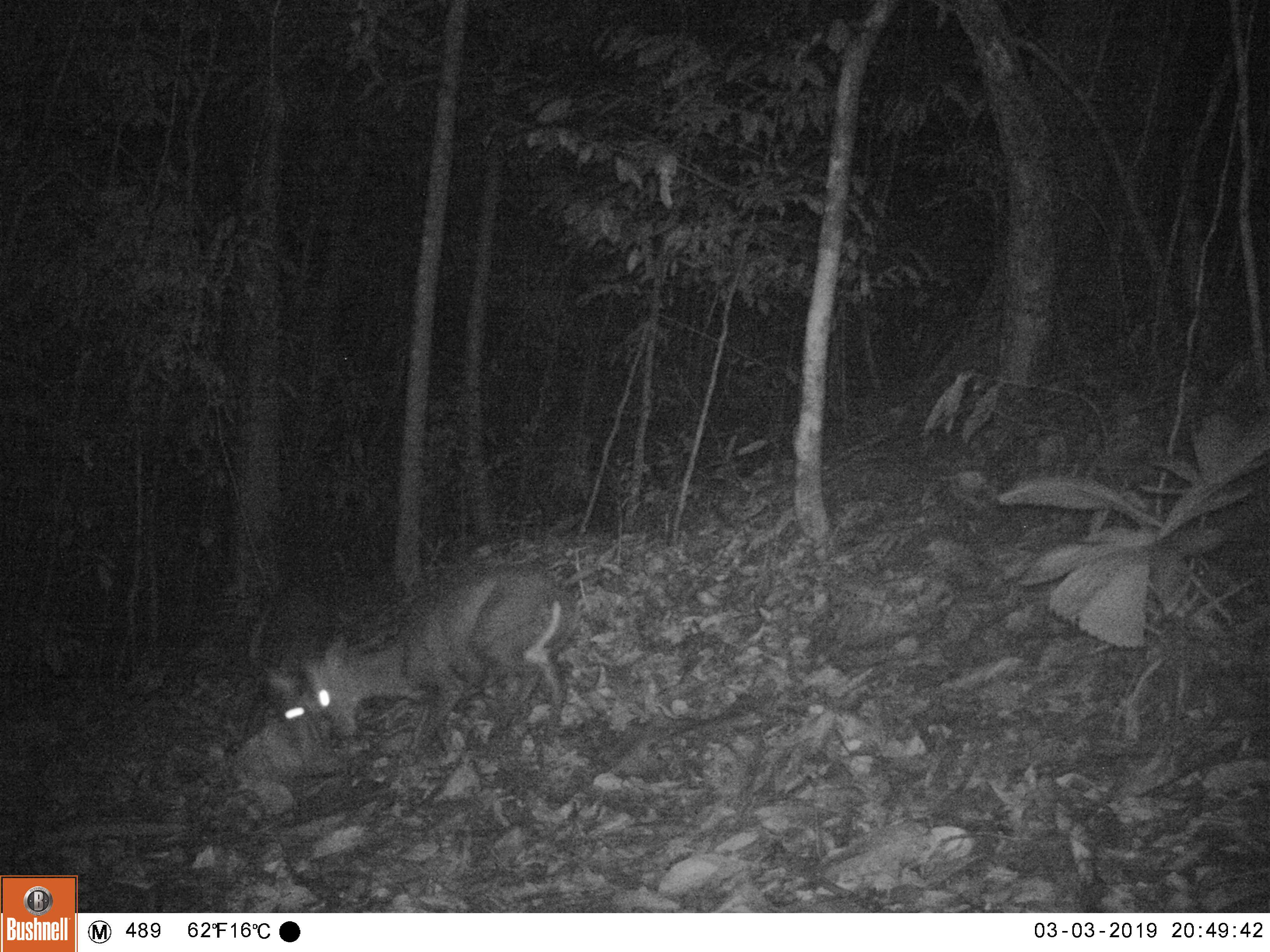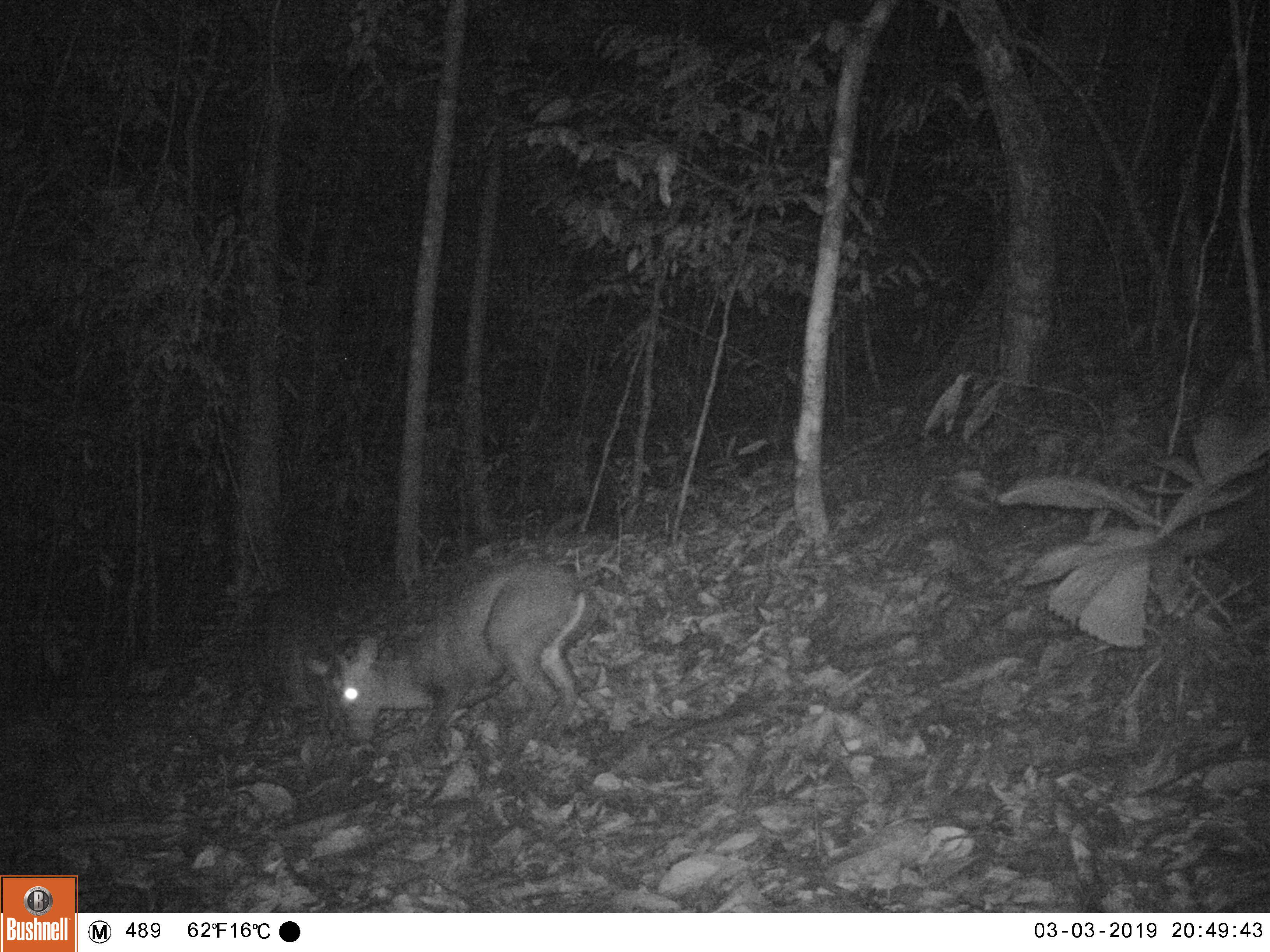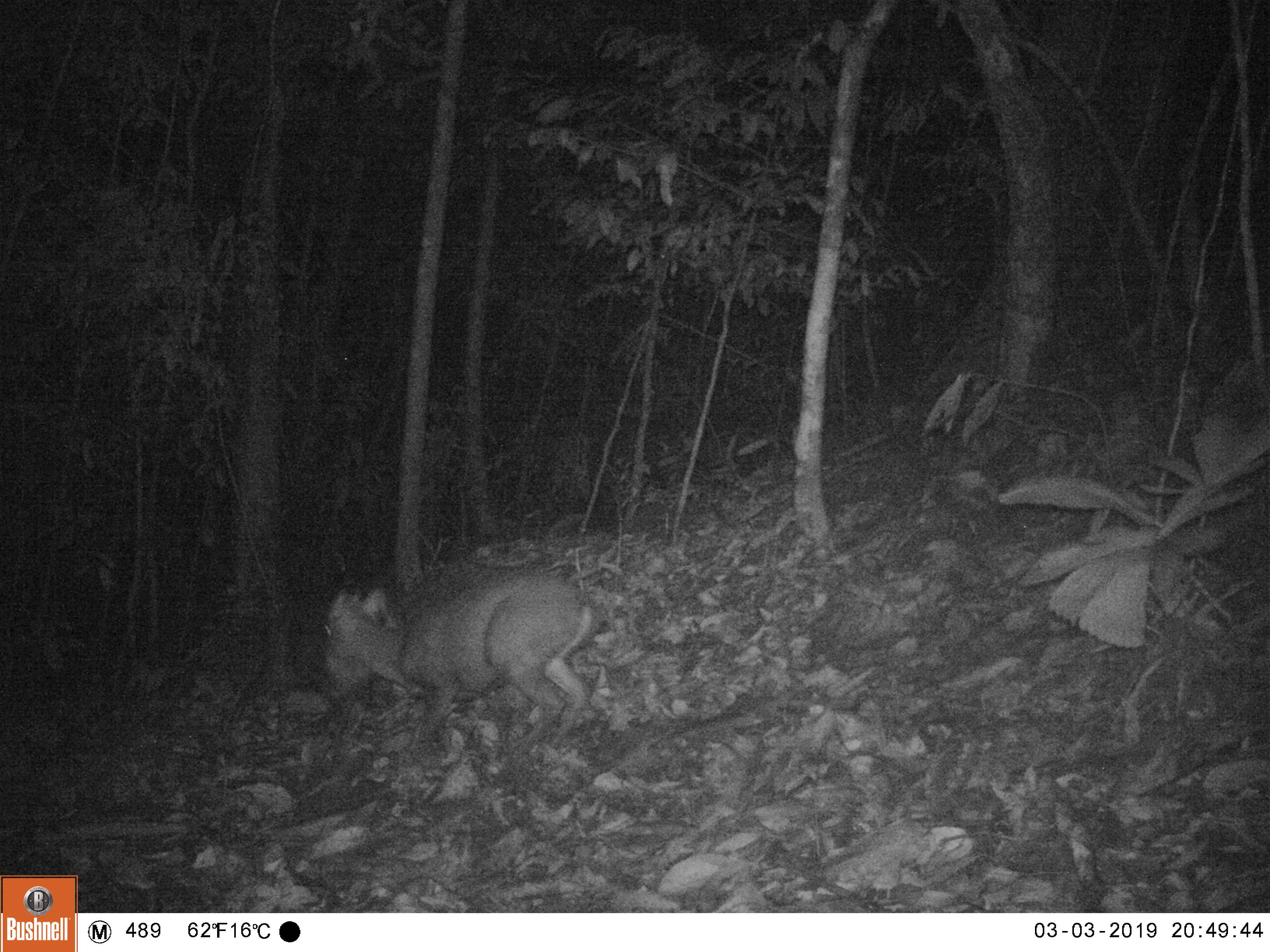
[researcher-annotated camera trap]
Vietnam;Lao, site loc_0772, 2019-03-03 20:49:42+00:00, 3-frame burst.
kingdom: Animalia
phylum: Chordata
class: Mammalia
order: Artiodactyla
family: Cervidae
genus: Muntiacus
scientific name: Muntiacus rooseveltorum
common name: roosevelt's muntjac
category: roosevelts muntjac group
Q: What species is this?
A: Roosevelts muntjac group (roosevelt's muntjac) (Muntiacus rooseveltorum).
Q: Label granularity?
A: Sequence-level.